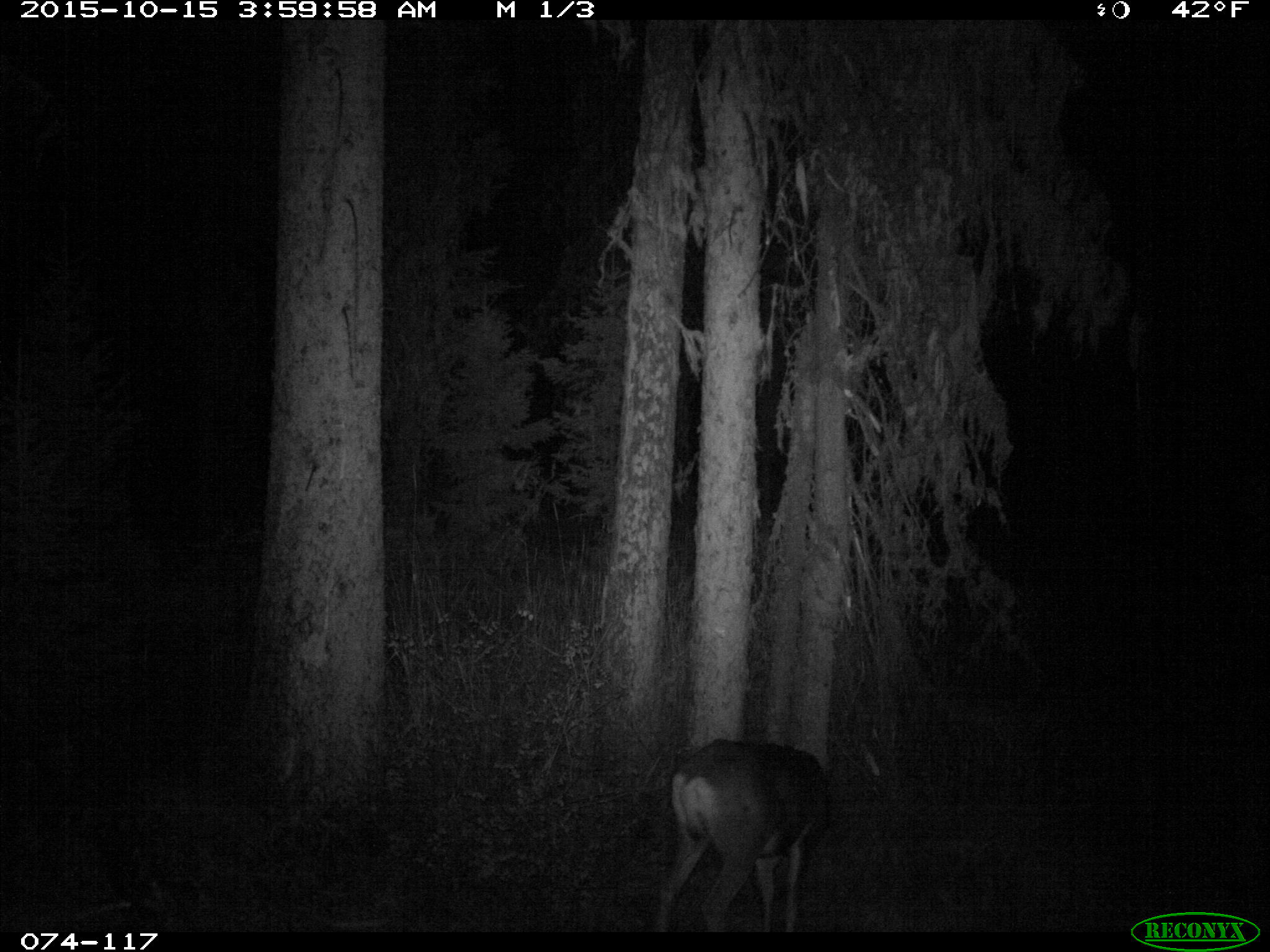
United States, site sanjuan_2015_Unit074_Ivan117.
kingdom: Animalia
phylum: Chordata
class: Mammalia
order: Artiodactyla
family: Cervidae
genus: Odocoileus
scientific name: Odocoileus hemionus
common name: mule deer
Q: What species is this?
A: Odocoileus hemionus (mule deer).